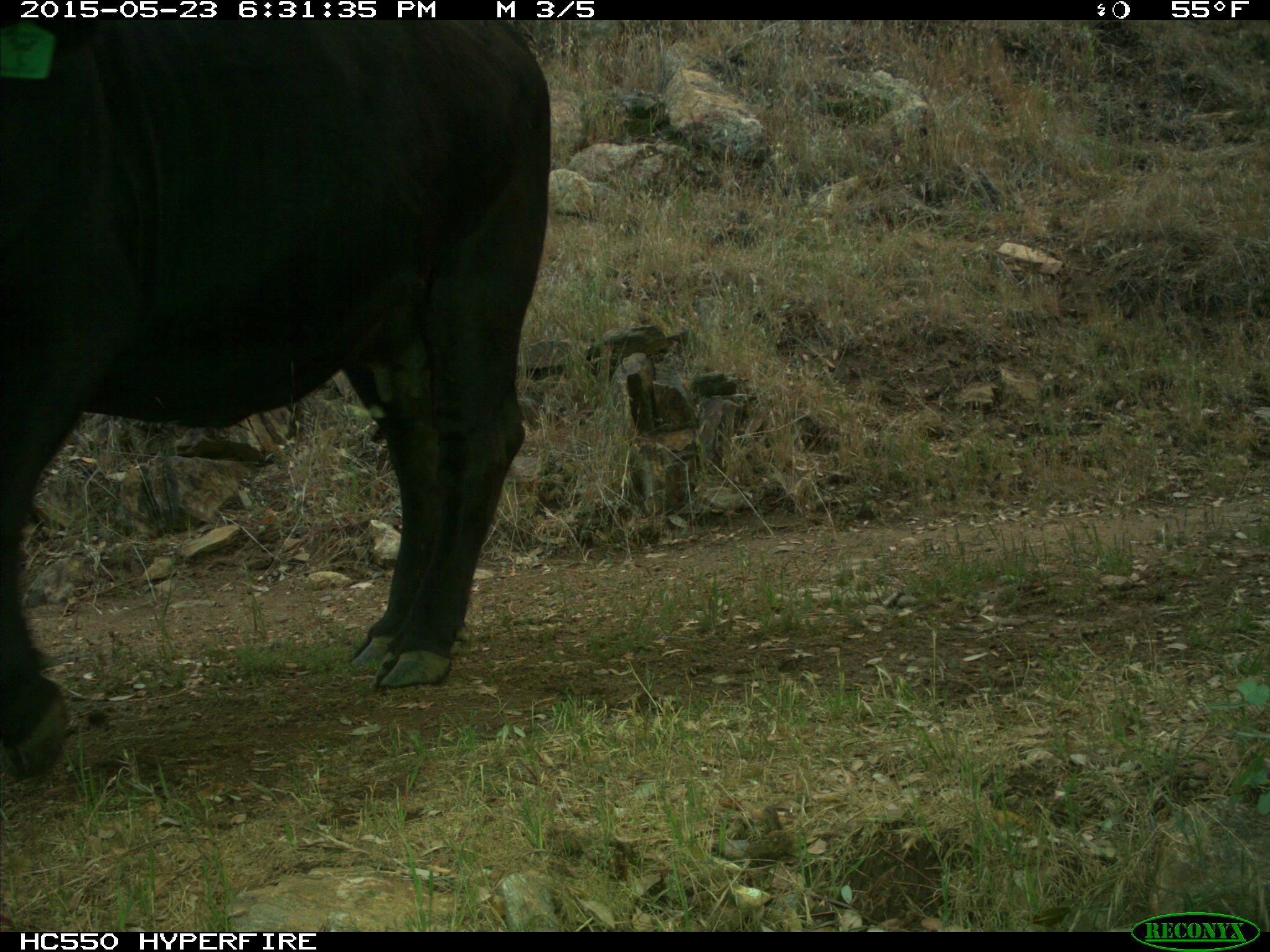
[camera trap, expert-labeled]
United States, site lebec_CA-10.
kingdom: Animalia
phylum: Chordata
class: Mammalia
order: Artiodactyla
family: Bovidae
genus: Bos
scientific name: Bos taurus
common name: domestic cow